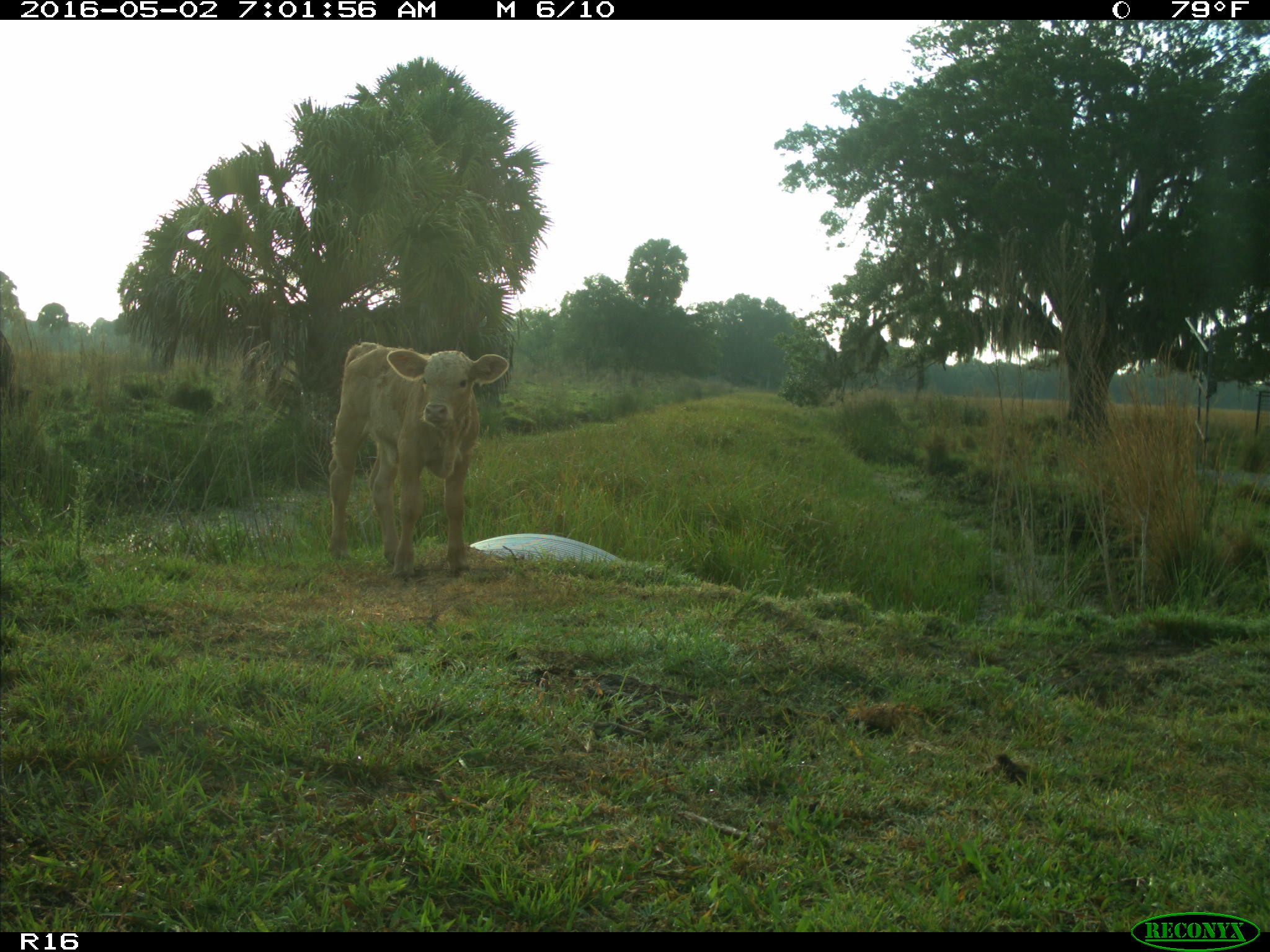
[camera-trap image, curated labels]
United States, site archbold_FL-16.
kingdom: Animalia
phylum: Chordata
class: Mammalia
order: Artiodactyla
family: Bovidae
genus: Bos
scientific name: Bos taurus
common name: domestic cow